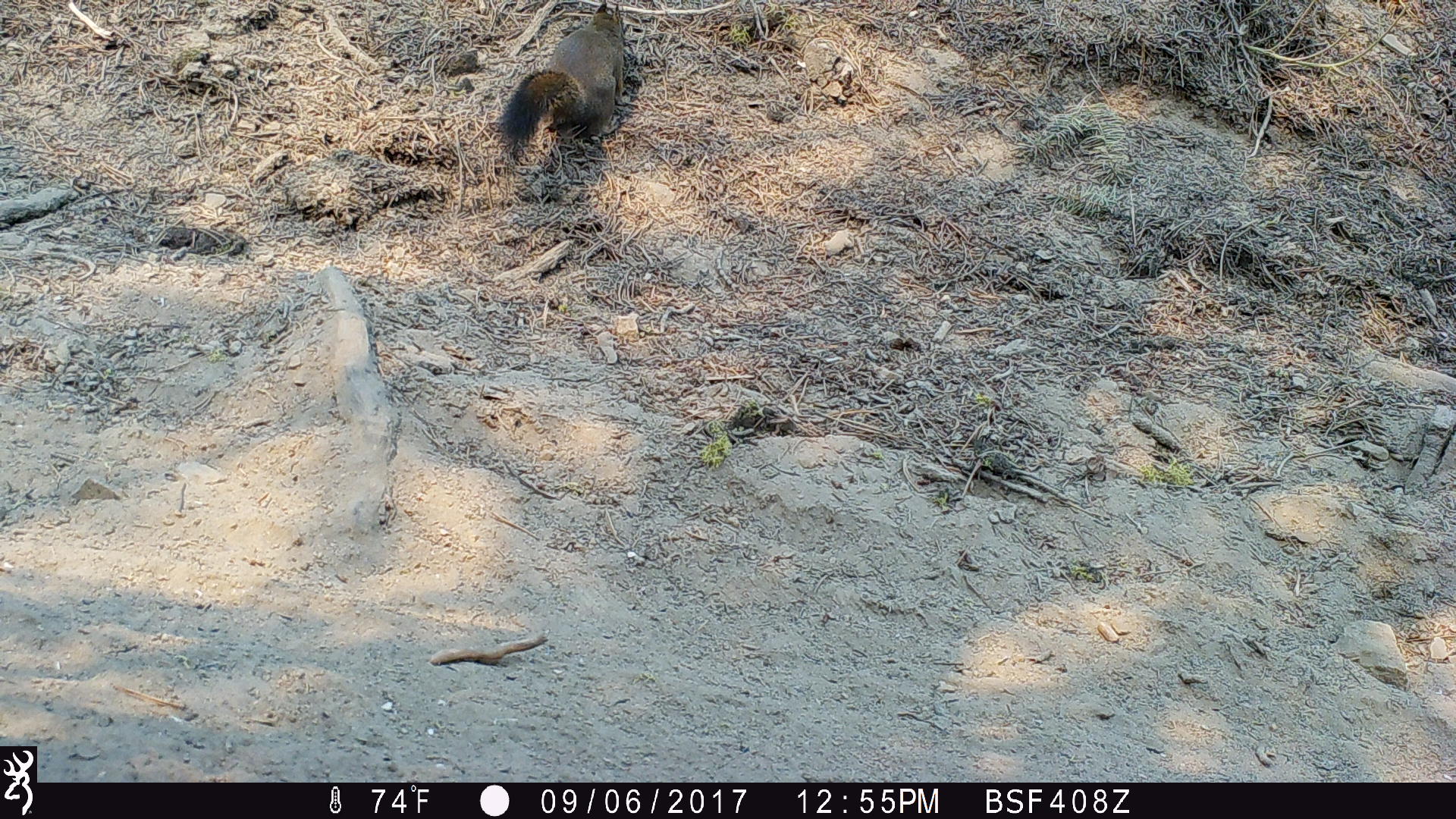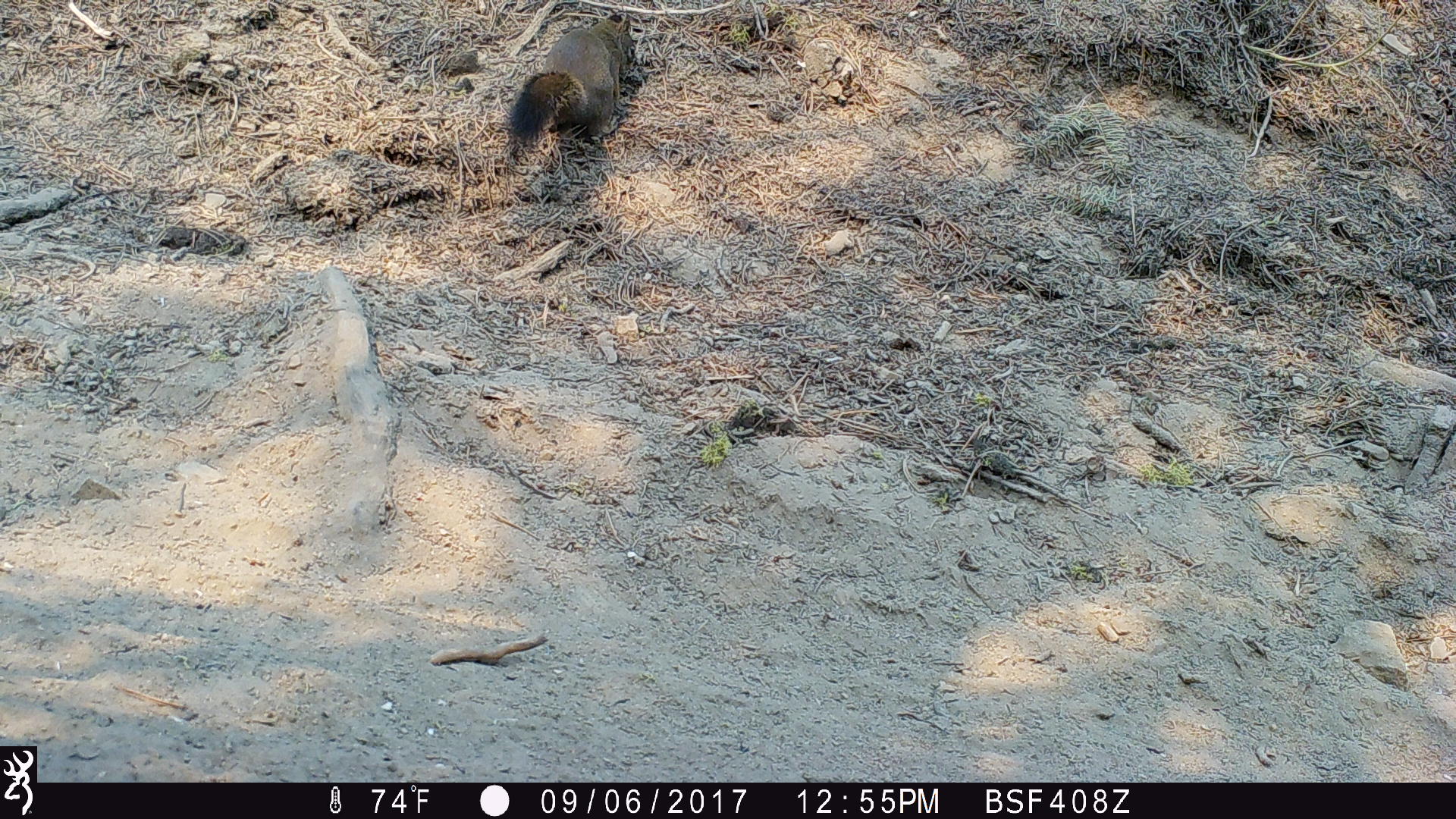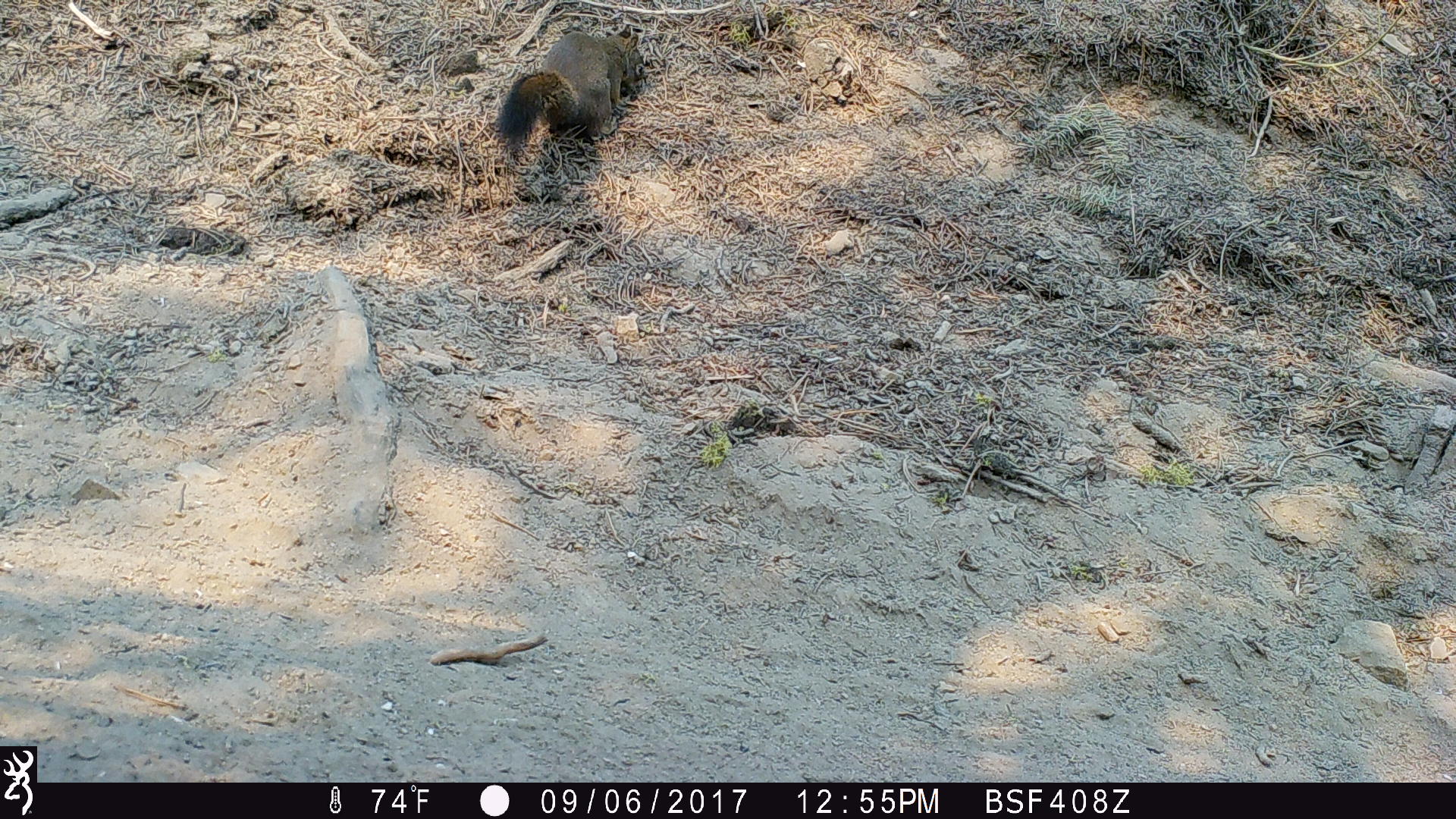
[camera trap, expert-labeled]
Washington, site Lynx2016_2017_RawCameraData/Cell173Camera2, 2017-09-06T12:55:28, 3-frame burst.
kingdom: Animalia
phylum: Chordata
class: Mammalia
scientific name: Mammalia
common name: small mammal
Small mammal (Mammalia). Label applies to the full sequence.